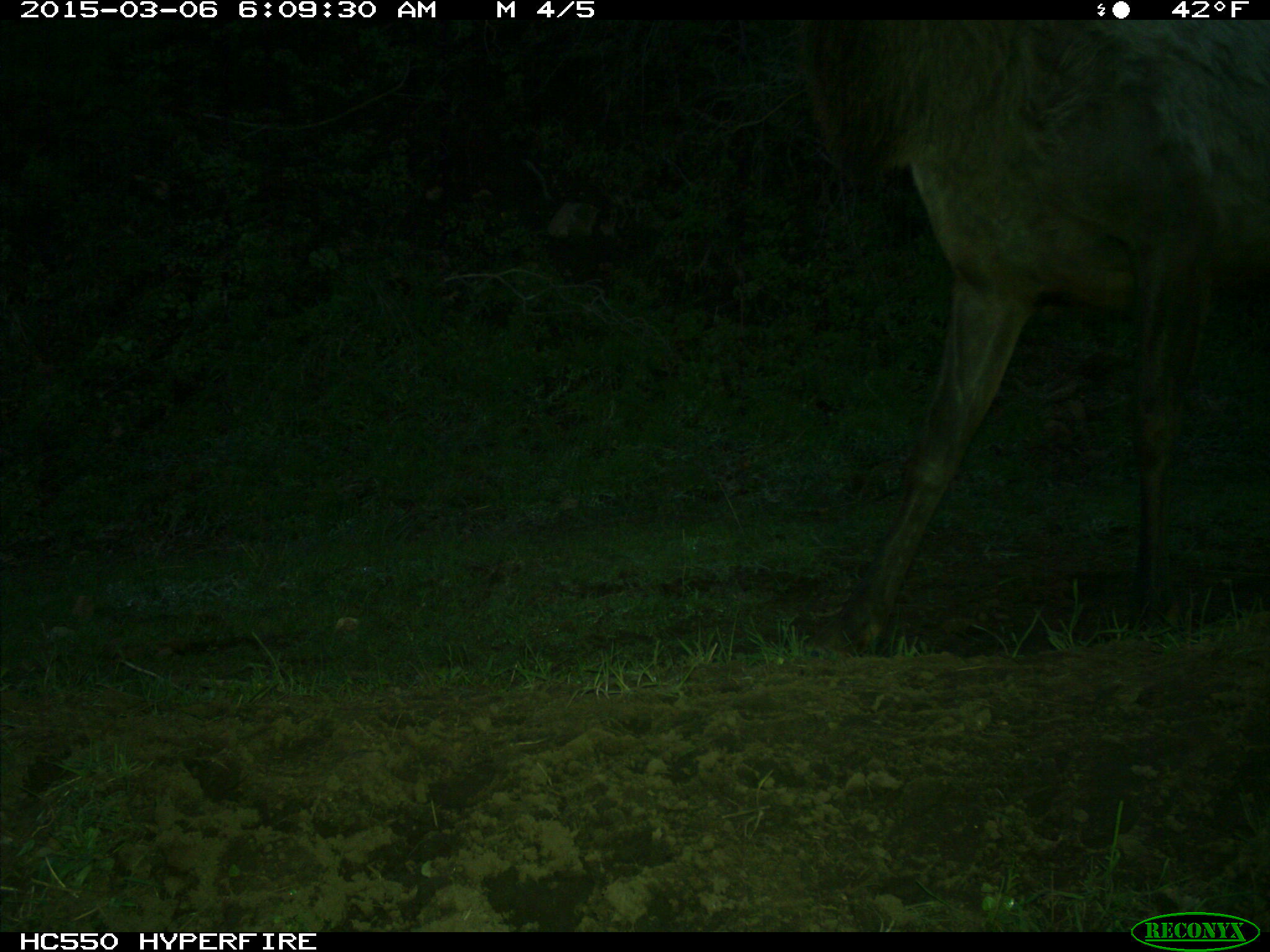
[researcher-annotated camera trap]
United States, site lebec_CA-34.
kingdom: Animalia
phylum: Chordata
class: Mammalia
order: Artiodactyla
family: Cervidae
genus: Cervus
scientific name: Cervus canadensis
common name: elk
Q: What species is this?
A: Cervus canadensis (elk).